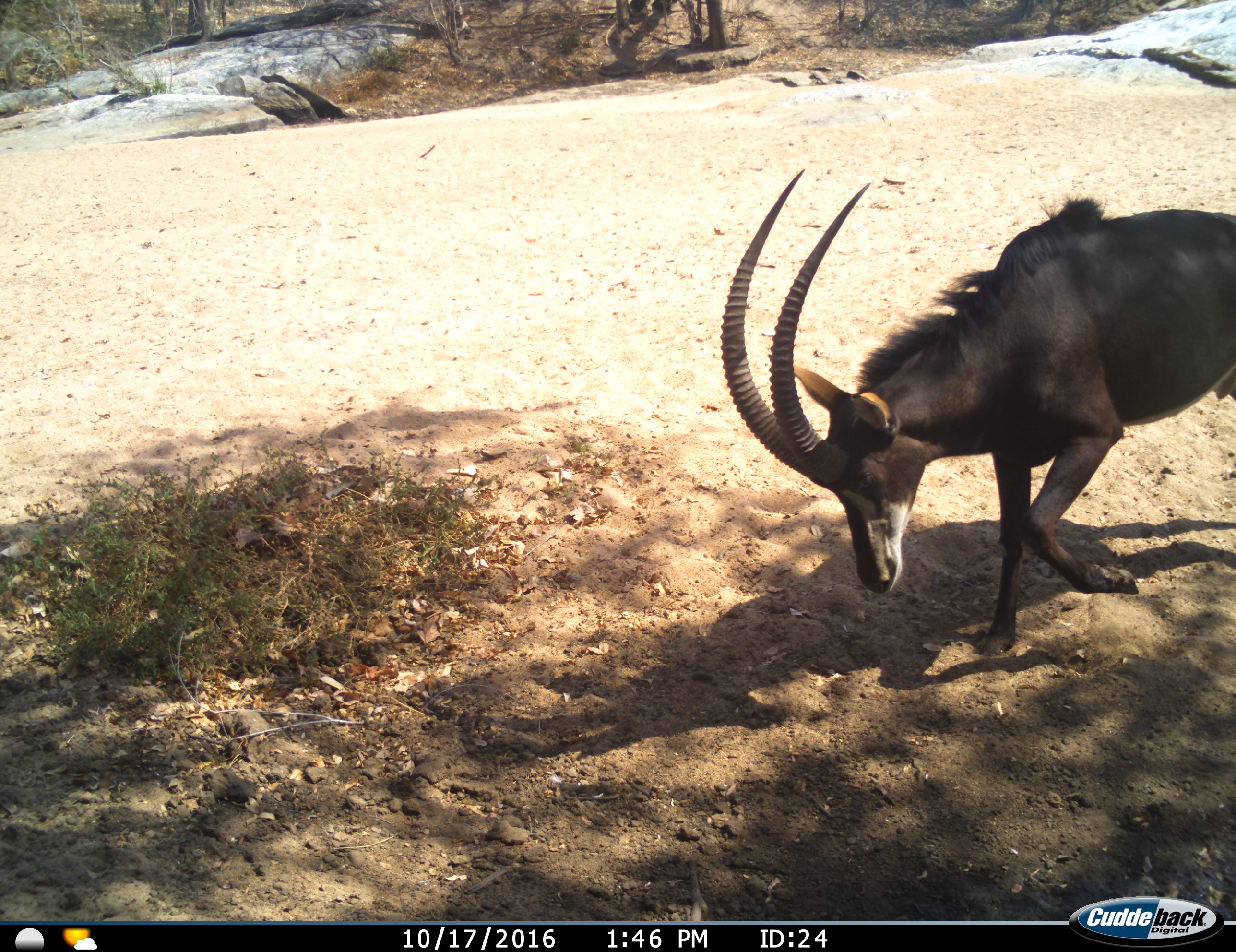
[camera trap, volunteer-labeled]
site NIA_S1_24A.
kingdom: Animalia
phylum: Chordata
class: Mammalia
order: Artiodactyla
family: Bovidae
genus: Hippotragus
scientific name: Hippotragus niger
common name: sable antelope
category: sable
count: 1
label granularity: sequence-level